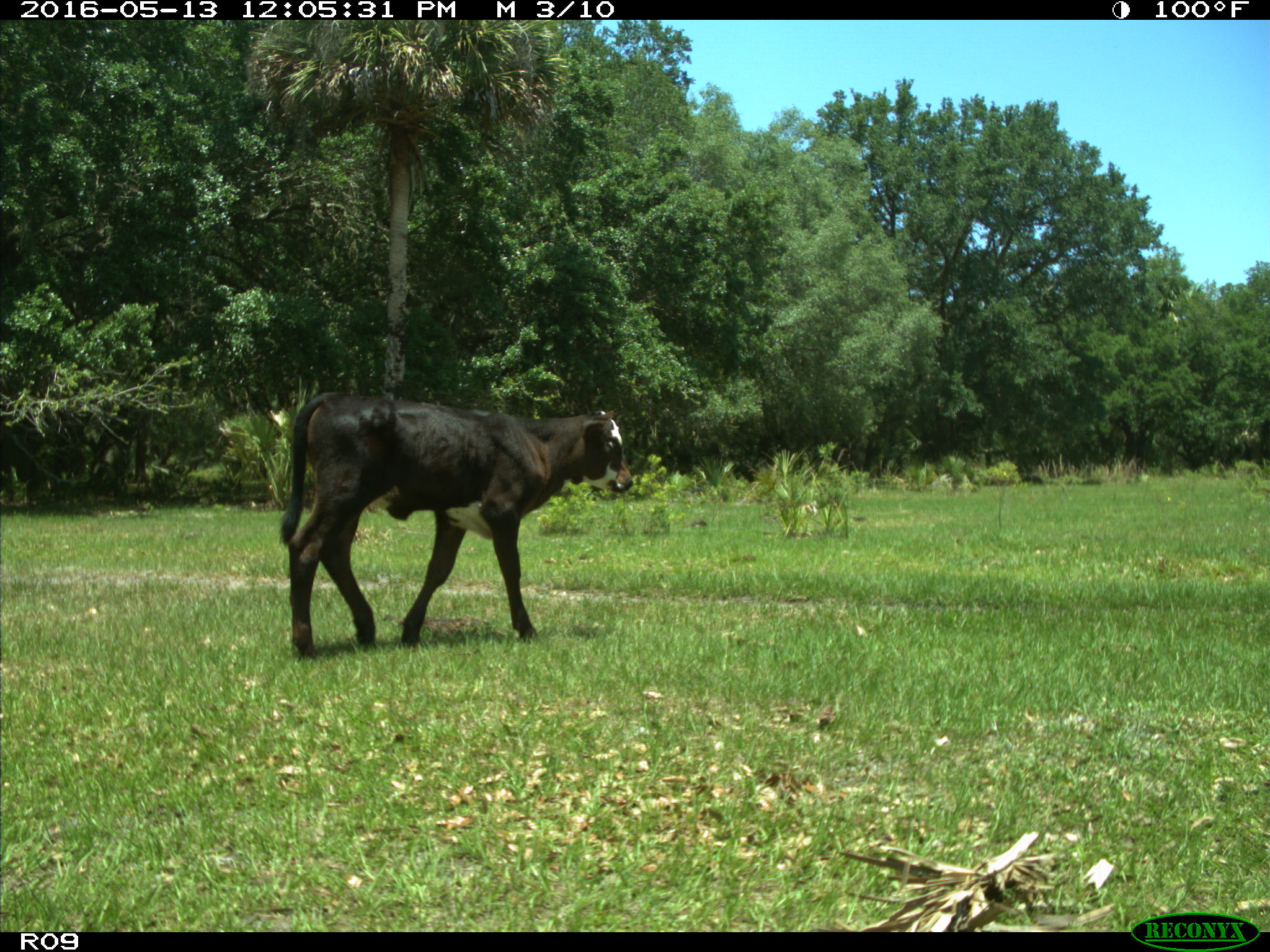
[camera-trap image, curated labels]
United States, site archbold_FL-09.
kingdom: Animalia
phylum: Chordata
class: Mammalia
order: Artiodactyla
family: Bovidae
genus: Bos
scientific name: Bos taurus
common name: domestic cow